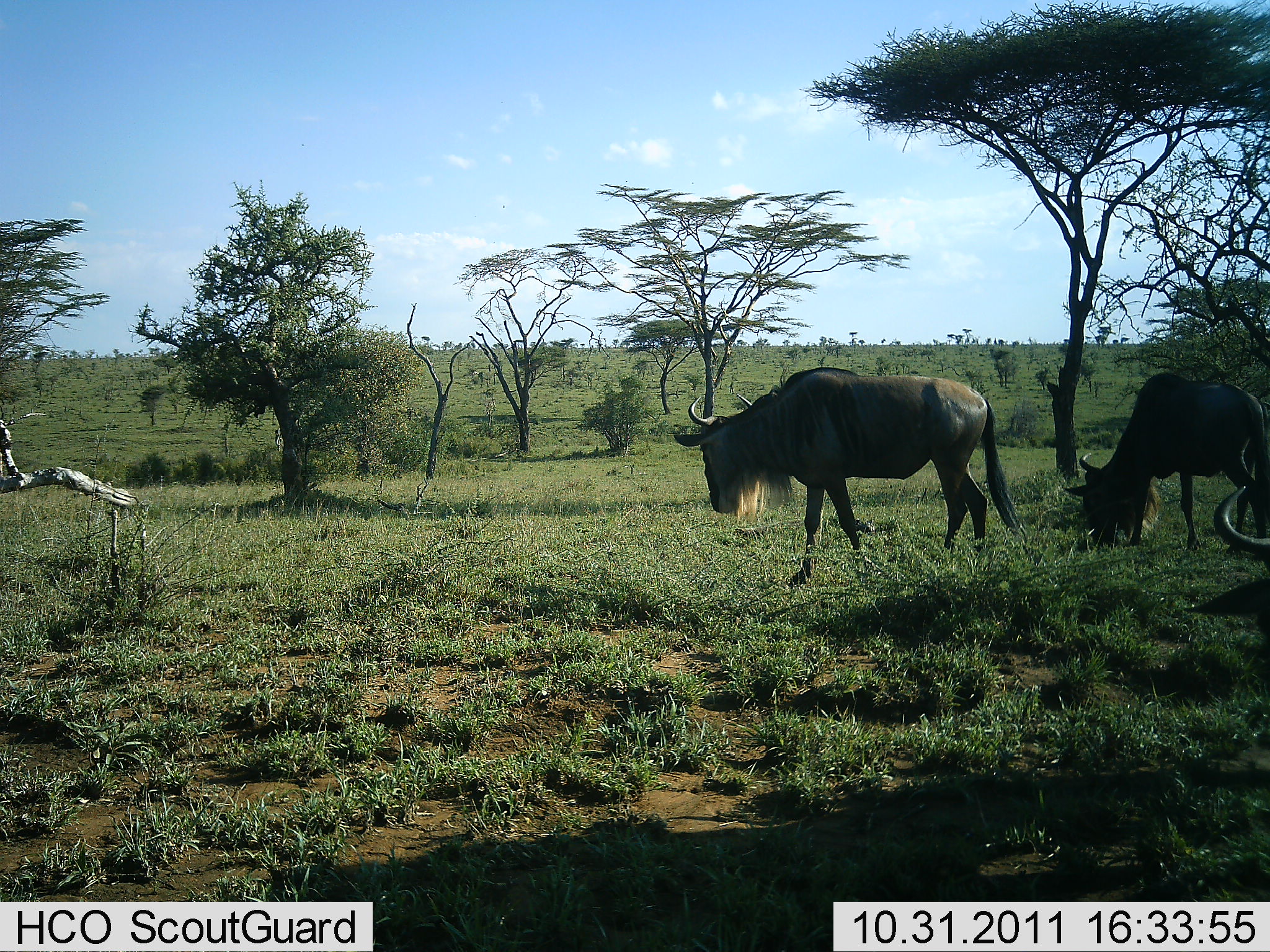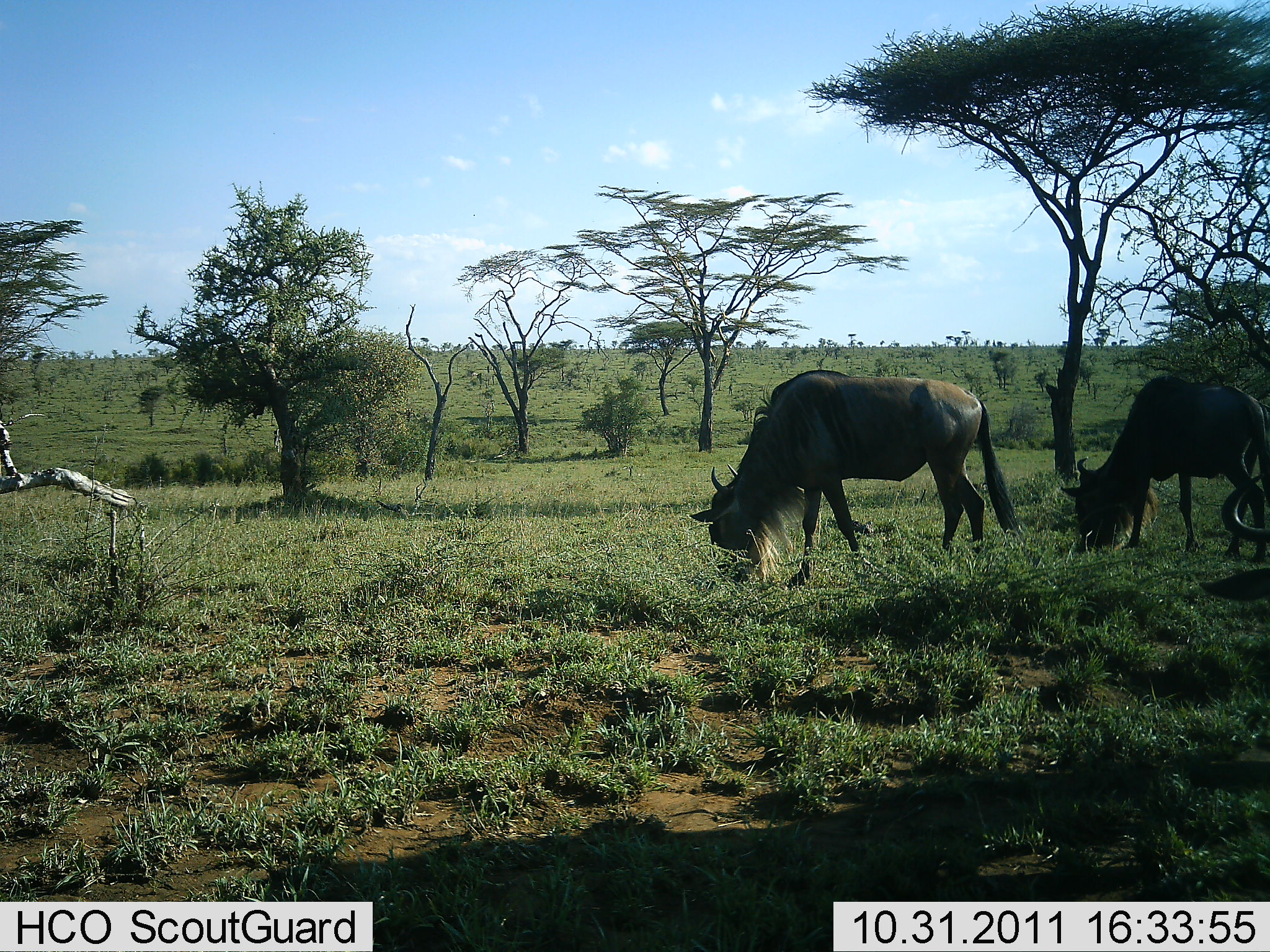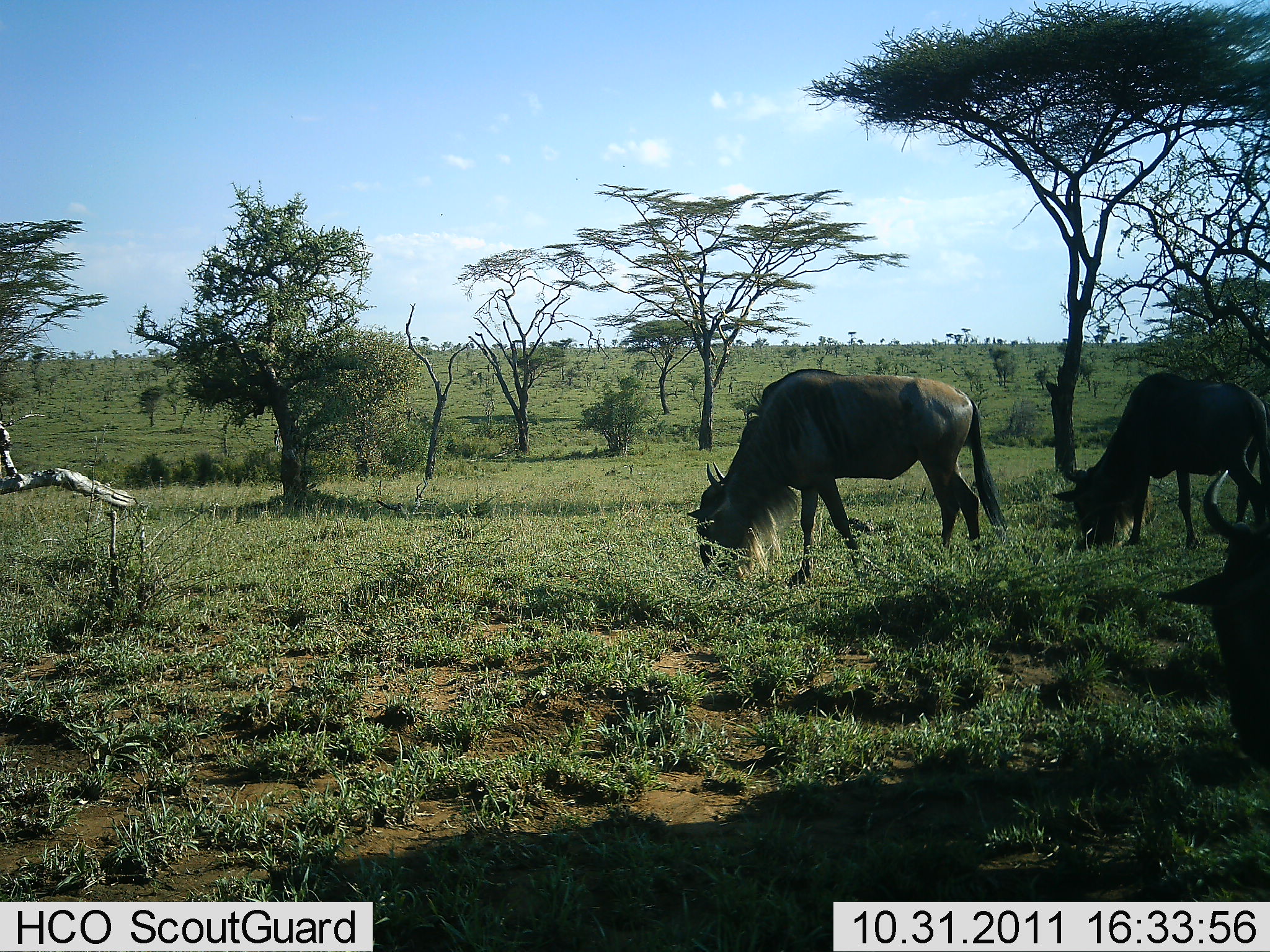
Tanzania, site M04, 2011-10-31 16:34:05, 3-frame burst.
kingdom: Animalia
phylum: Chordata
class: Mammalia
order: Artiodactyla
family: Bovidae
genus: Connochaetes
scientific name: Connochaetes taurinus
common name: blue wildebeest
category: wildebeest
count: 3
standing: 0%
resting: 0%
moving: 0%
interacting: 0%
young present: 0%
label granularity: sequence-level